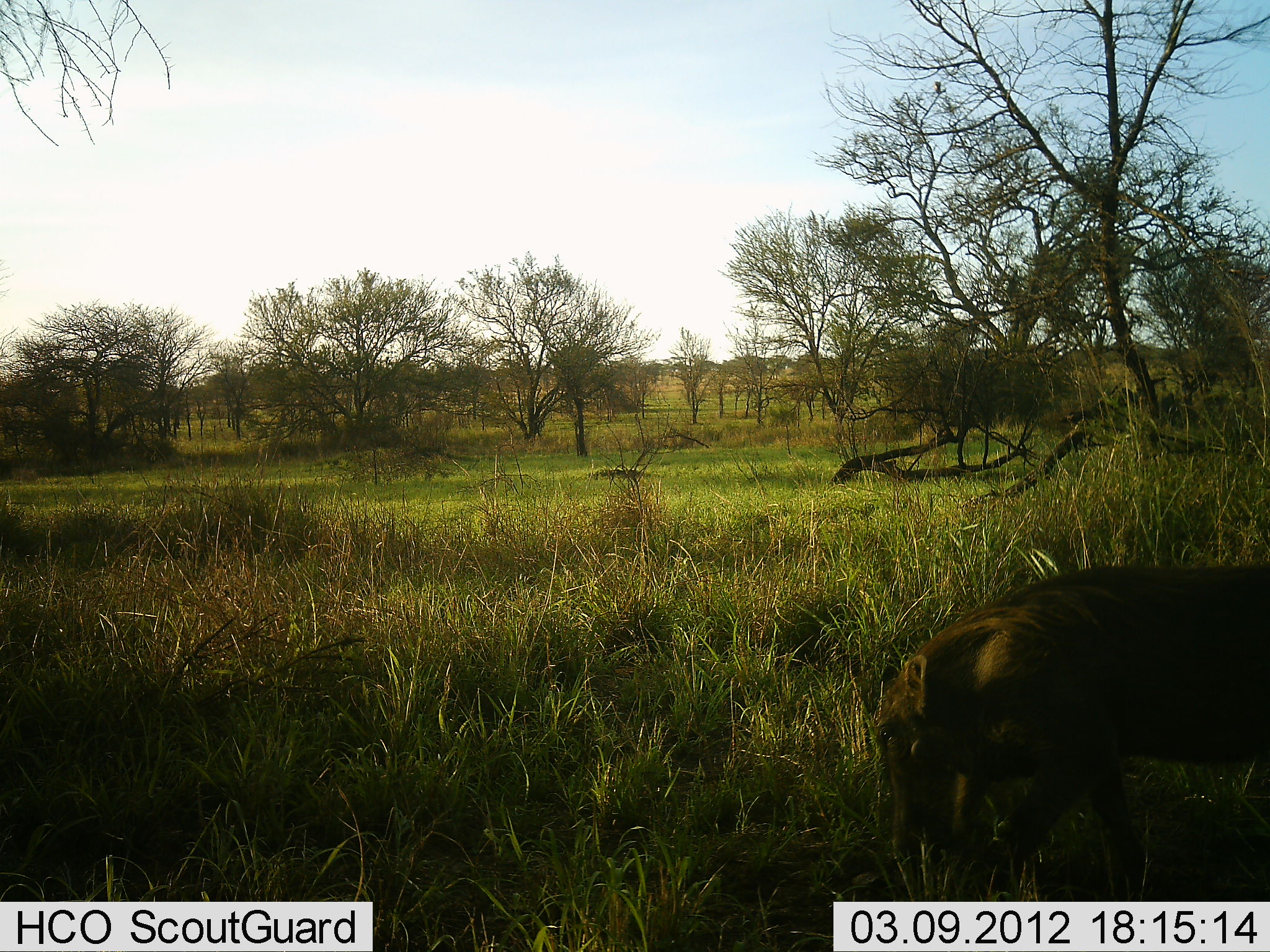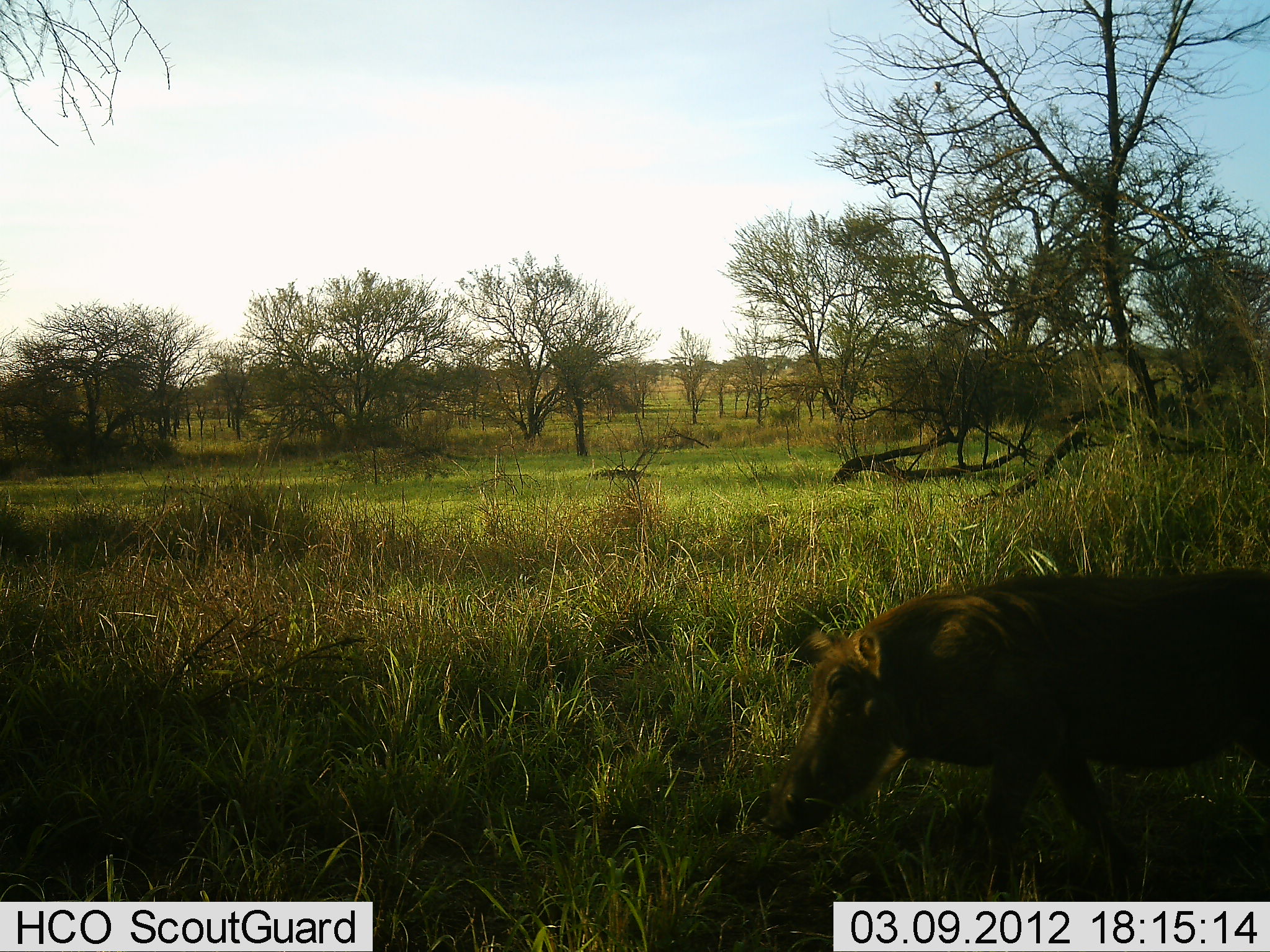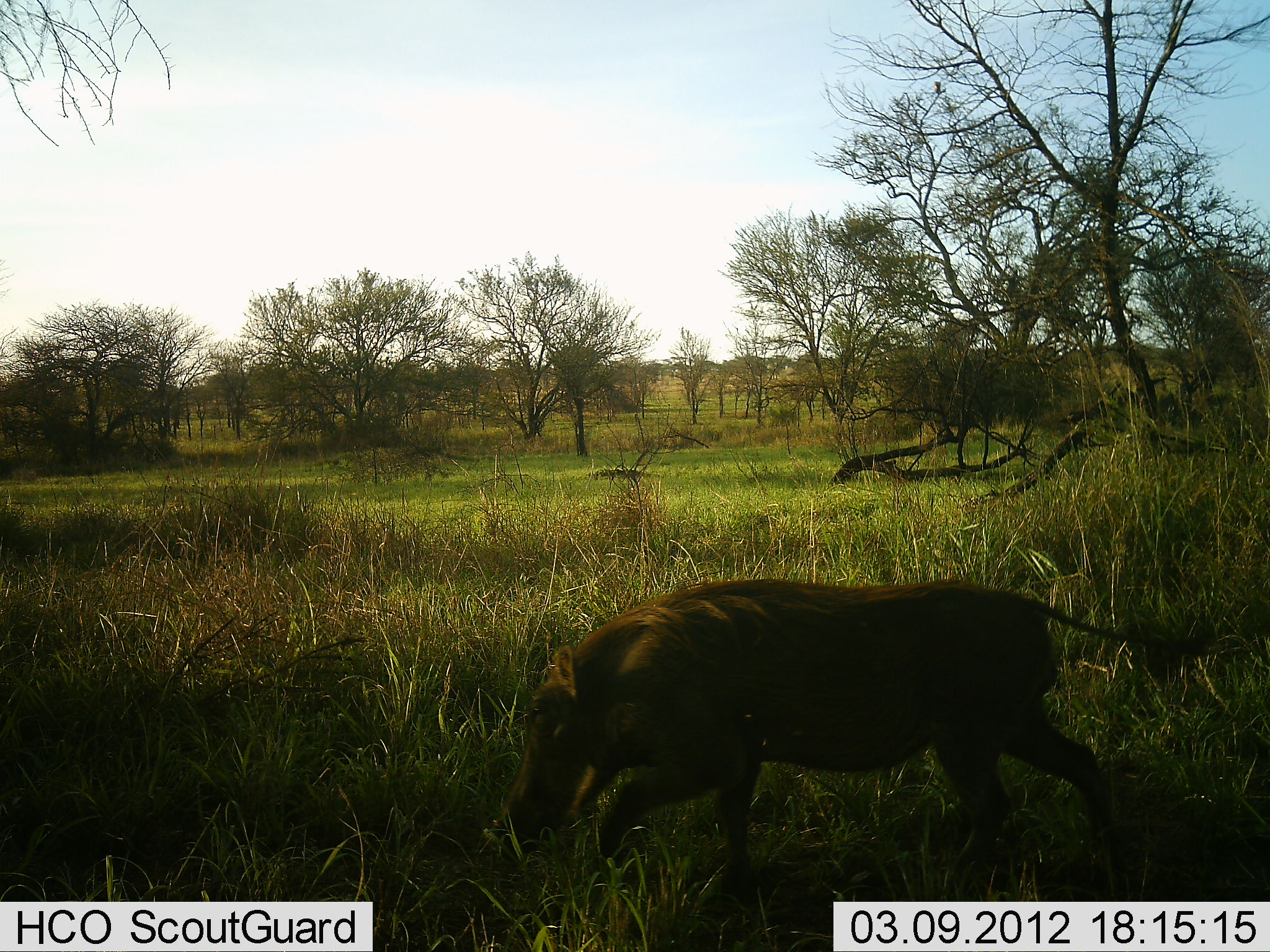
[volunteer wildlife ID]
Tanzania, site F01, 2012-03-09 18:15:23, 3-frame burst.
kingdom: Animalia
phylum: Chordata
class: Mammalia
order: Artiodactyla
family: Suidae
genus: Phacochoerus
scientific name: Phacochoerus africanus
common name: warthog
Warthog (Phacochoerus africanus), count 1. Behavior (volunteer vote fractions): standing 10%, resting 0%, moving 100%, interacting 0%. Young present (vote fraction): 0%. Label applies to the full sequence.